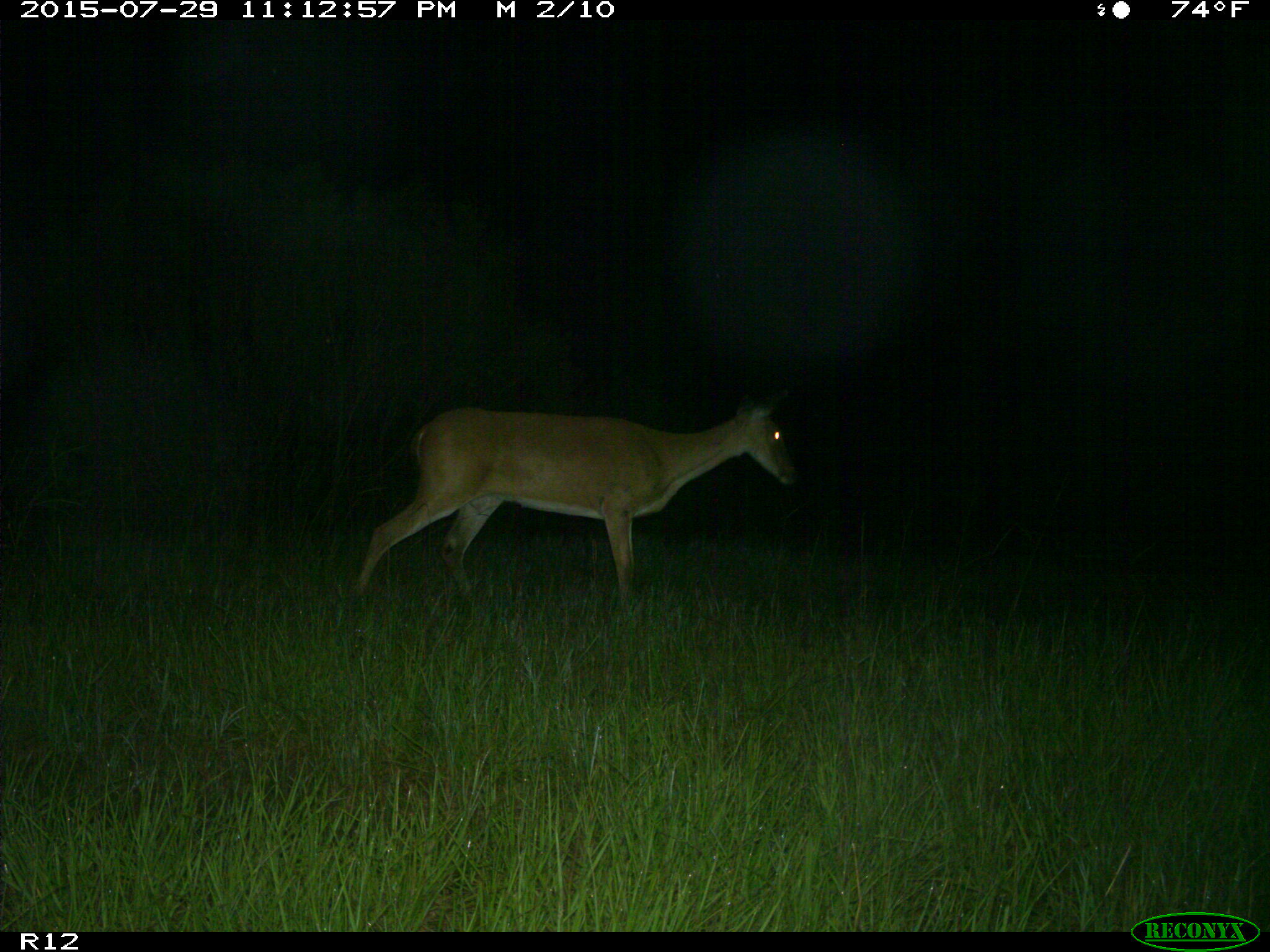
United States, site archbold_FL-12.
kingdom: Animalia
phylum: Chordata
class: Mammalia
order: Artiodactyla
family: Cervidae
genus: Odocoileus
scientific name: Odocoileus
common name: deer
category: unidentified deer